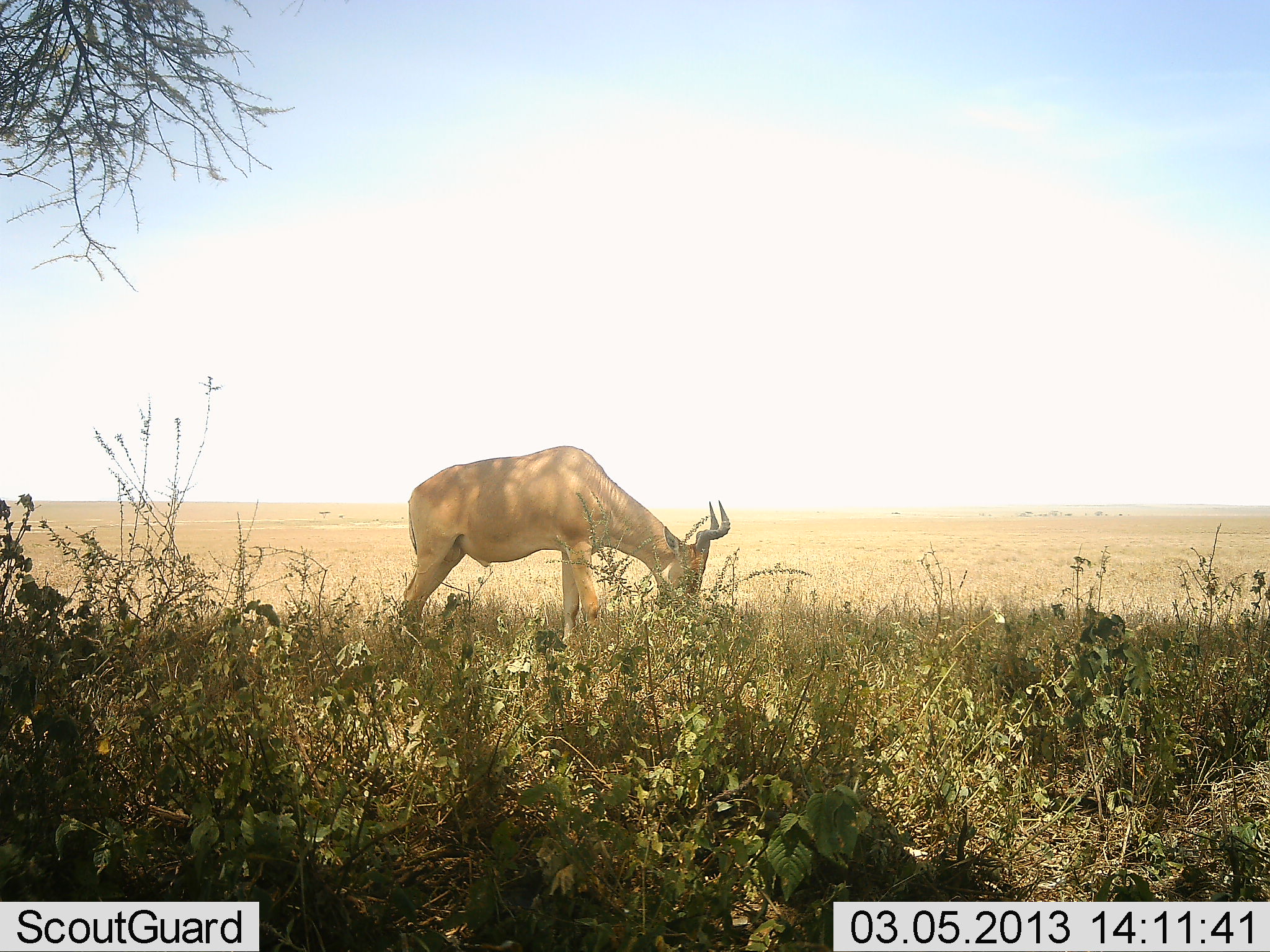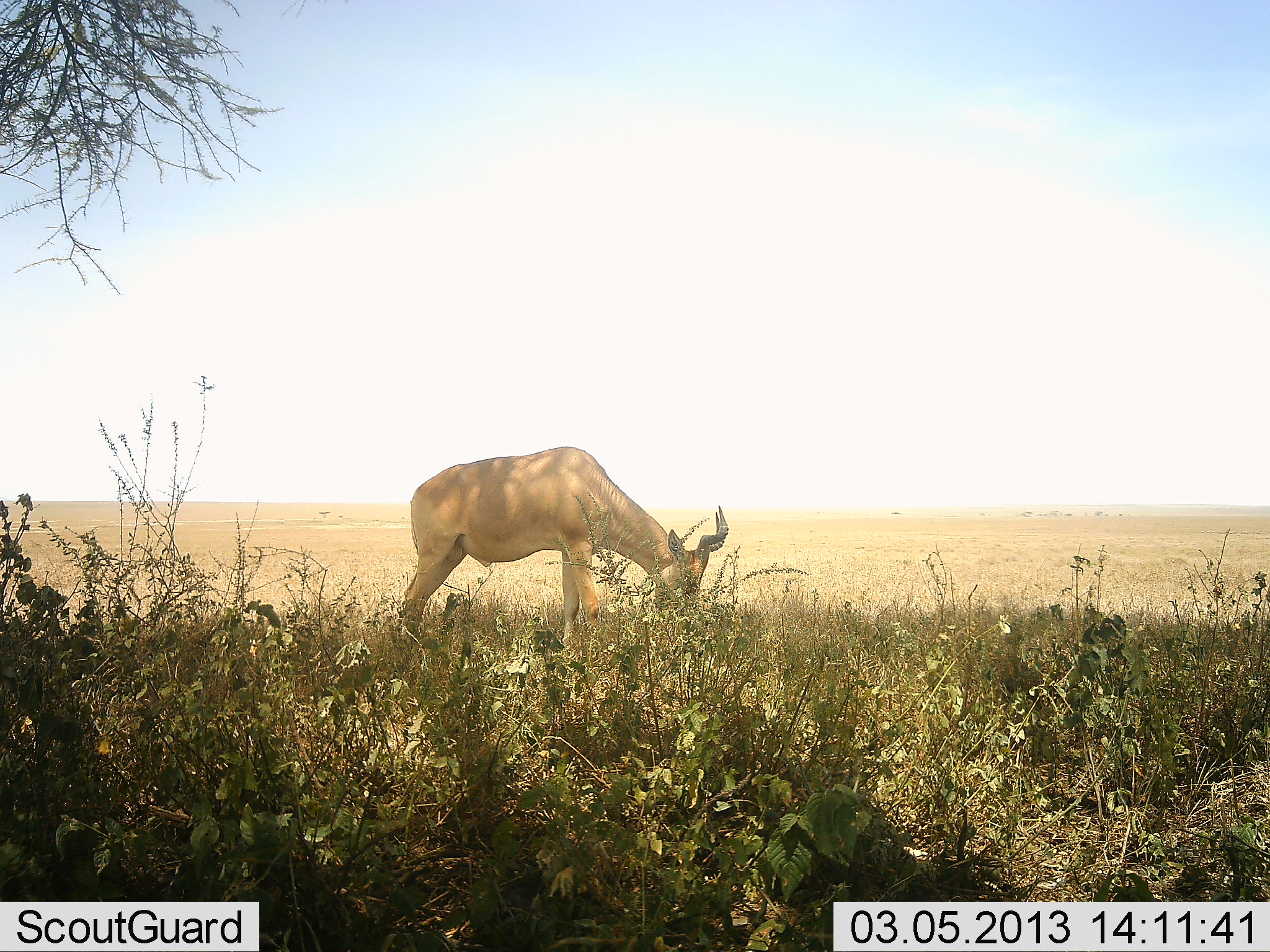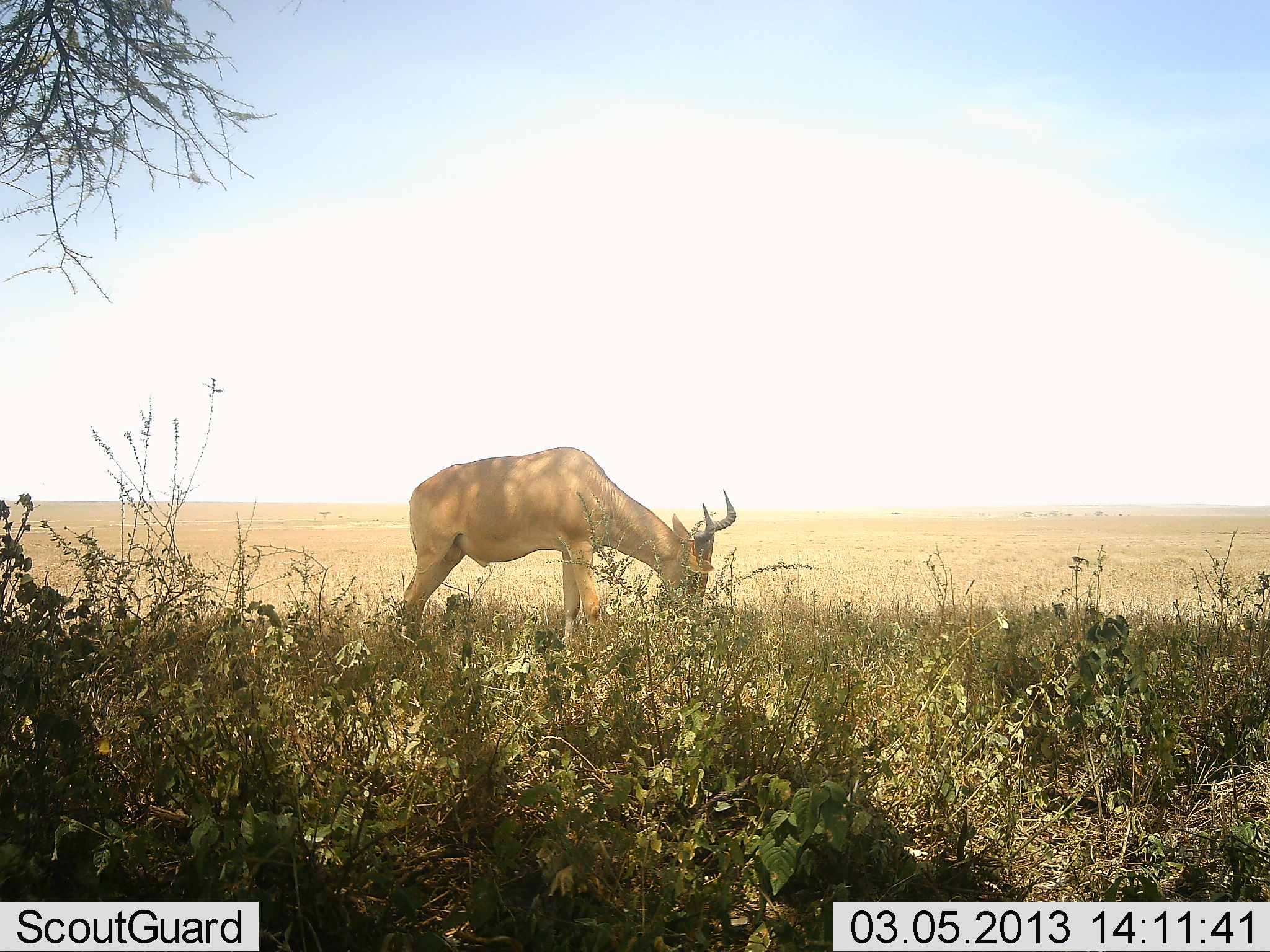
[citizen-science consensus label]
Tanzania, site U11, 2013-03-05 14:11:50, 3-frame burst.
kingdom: Animalia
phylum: Chordata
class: Mammalia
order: Artiodactyla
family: Bovidae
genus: Alcelaphus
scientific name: Alcelaphus buselaphus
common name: hartebeest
Hartebeest (Alcelaphus buselaphus), count 1. Behavior (volunteer vote fractions): standing 20%, resting 0%, moving 0%, interacting 0%. Young present (vote fraction): 0%. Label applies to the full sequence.